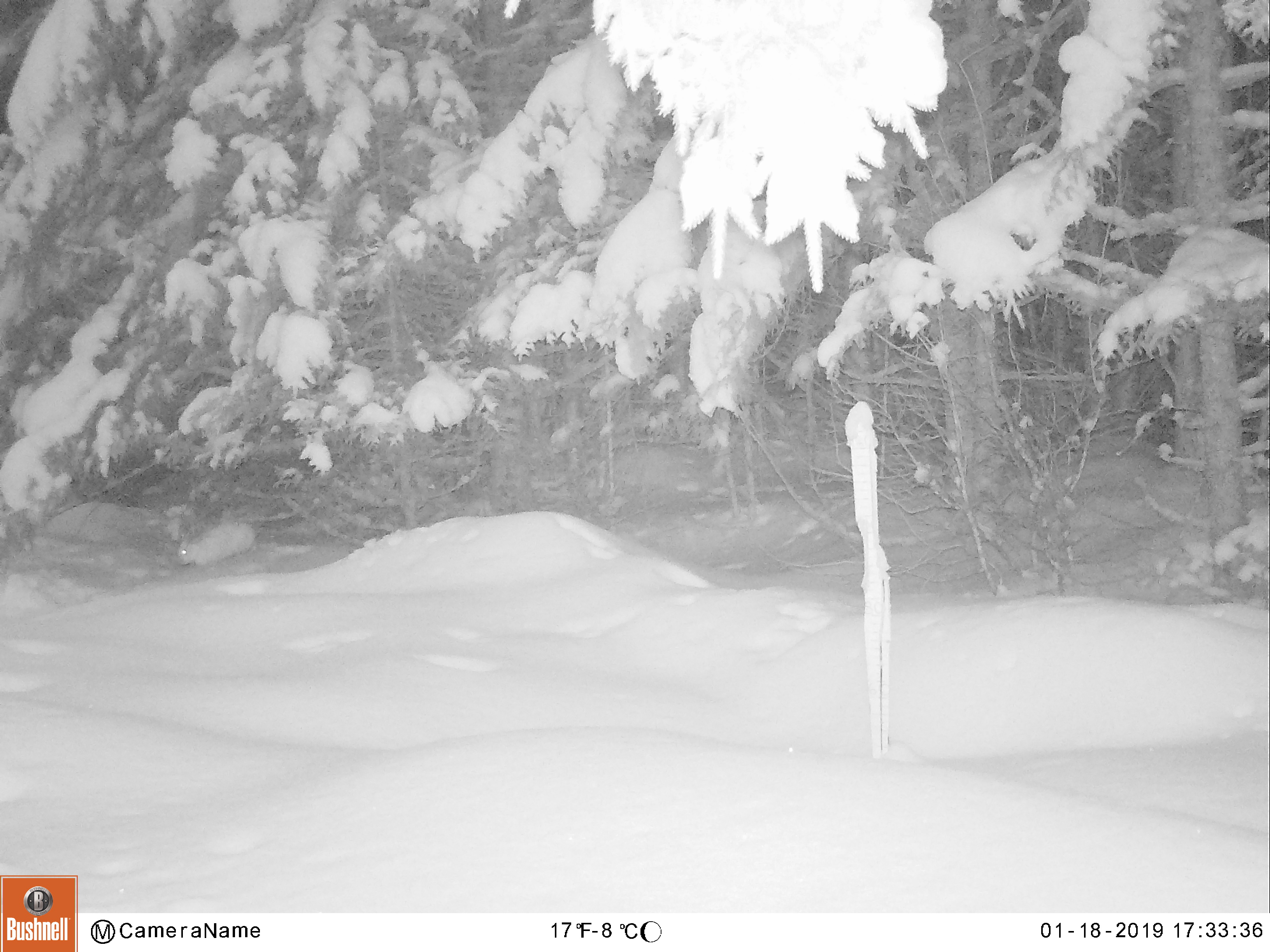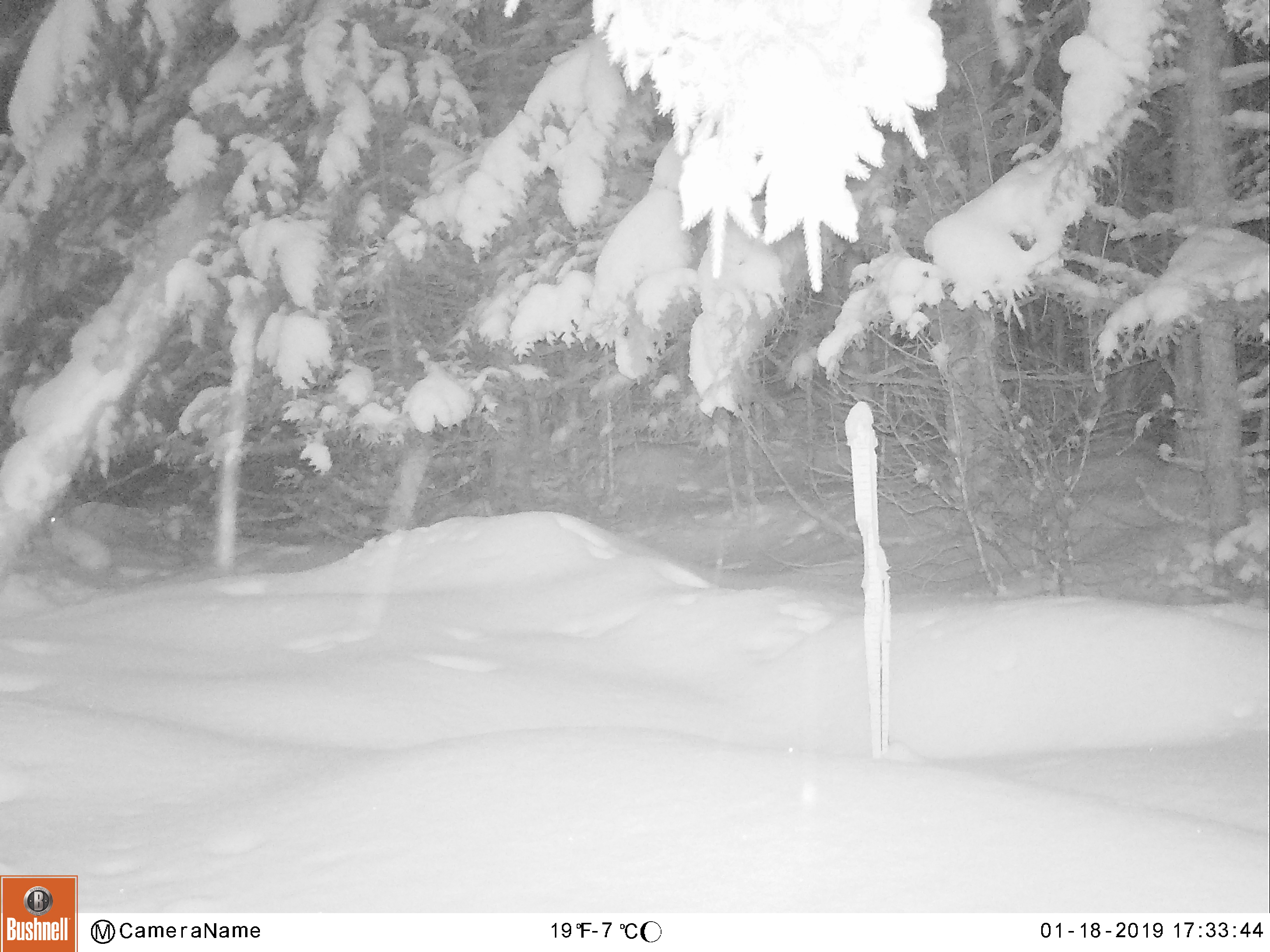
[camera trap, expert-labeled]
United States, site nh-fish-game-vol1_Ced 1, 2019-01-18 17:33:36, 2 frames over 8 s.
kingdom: Animalia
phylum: Chordata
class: Mammalia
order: Lagomorpha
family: Leporidae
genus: Lepus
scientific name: Lepus americanus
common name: snowshoe hare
Snowshoe hare (Lepus americanus).